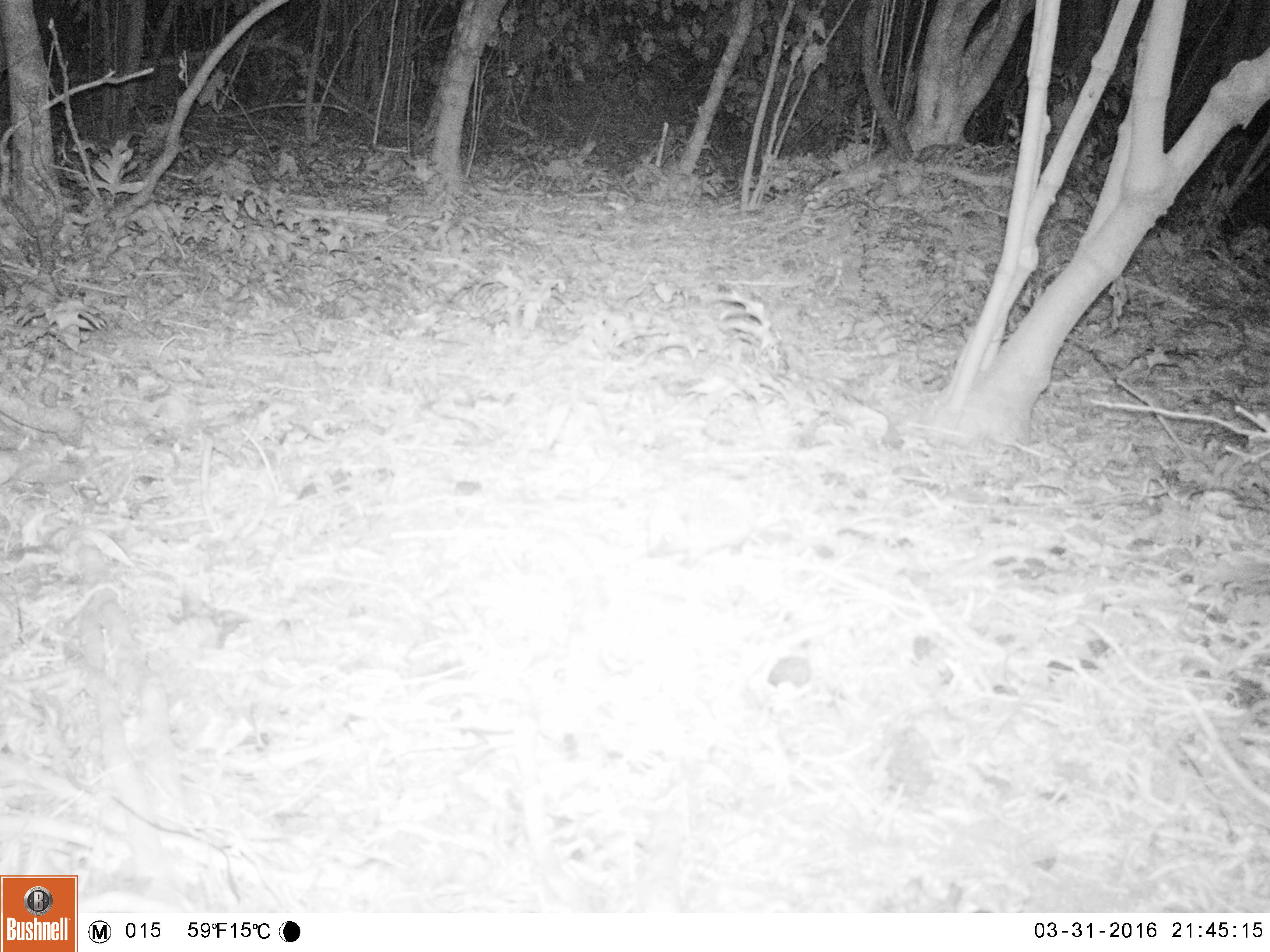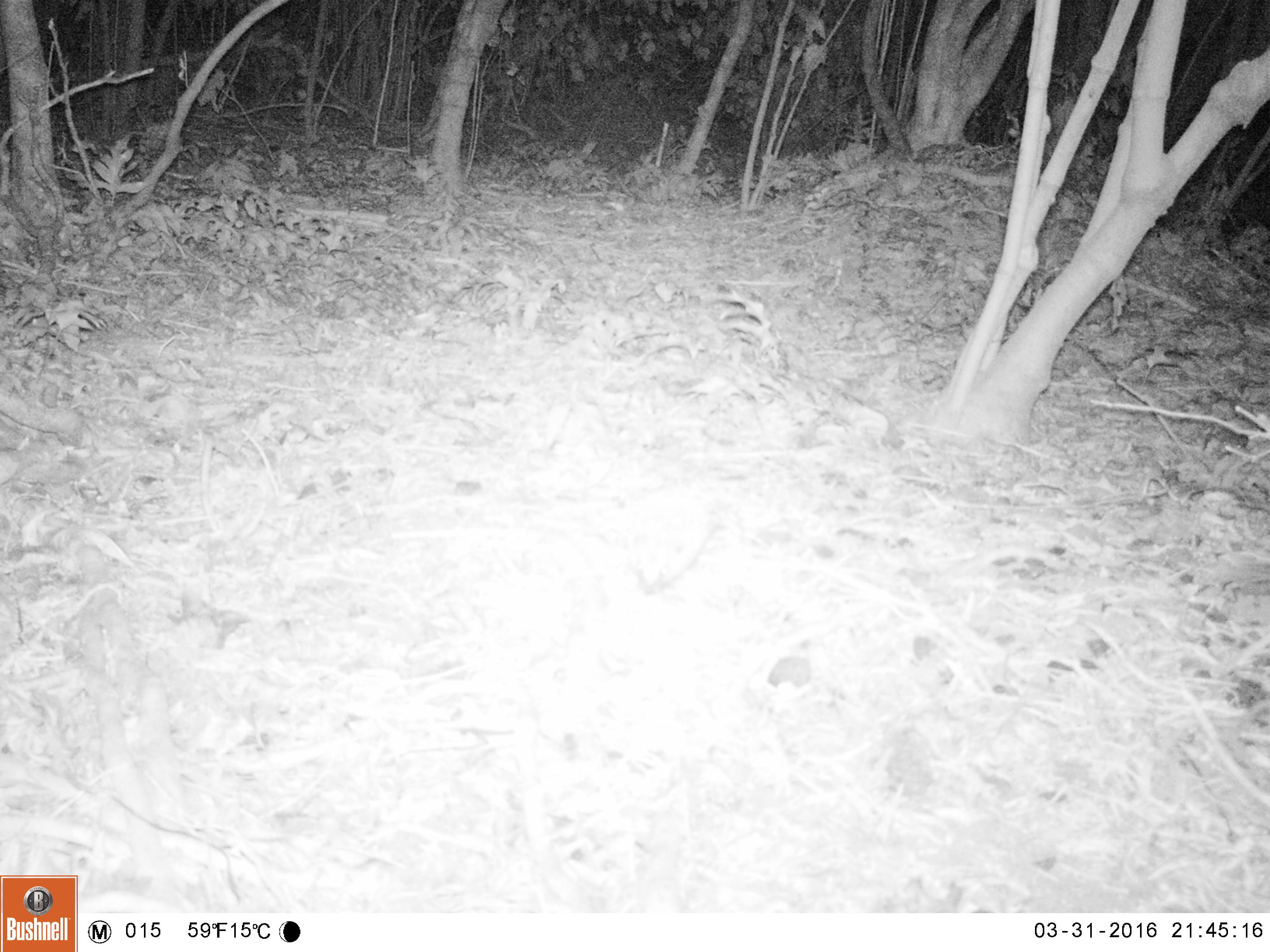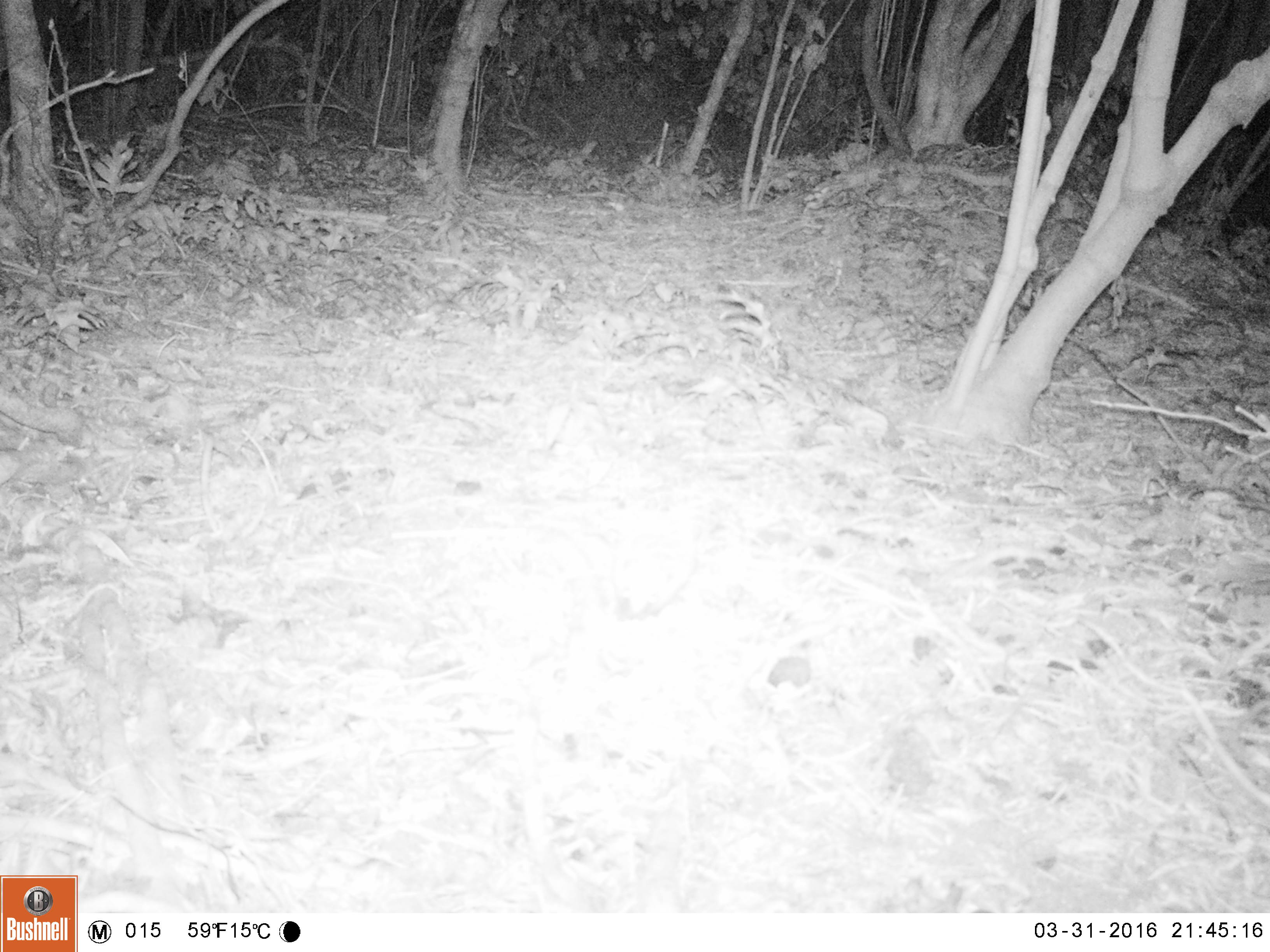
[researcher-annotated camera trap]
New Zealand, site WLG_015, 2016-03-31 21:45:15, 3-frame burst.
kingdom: Animalia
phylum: Chordata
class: Mammalia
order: Eulipotyphla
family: Erinaceidae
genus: Erinaceus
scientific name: Erinaceus europaeus europaeus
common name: european hedgehog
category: hedgehog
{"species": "hedgehog (european hedgehog) (Erinaceus europaeus europaeus)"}